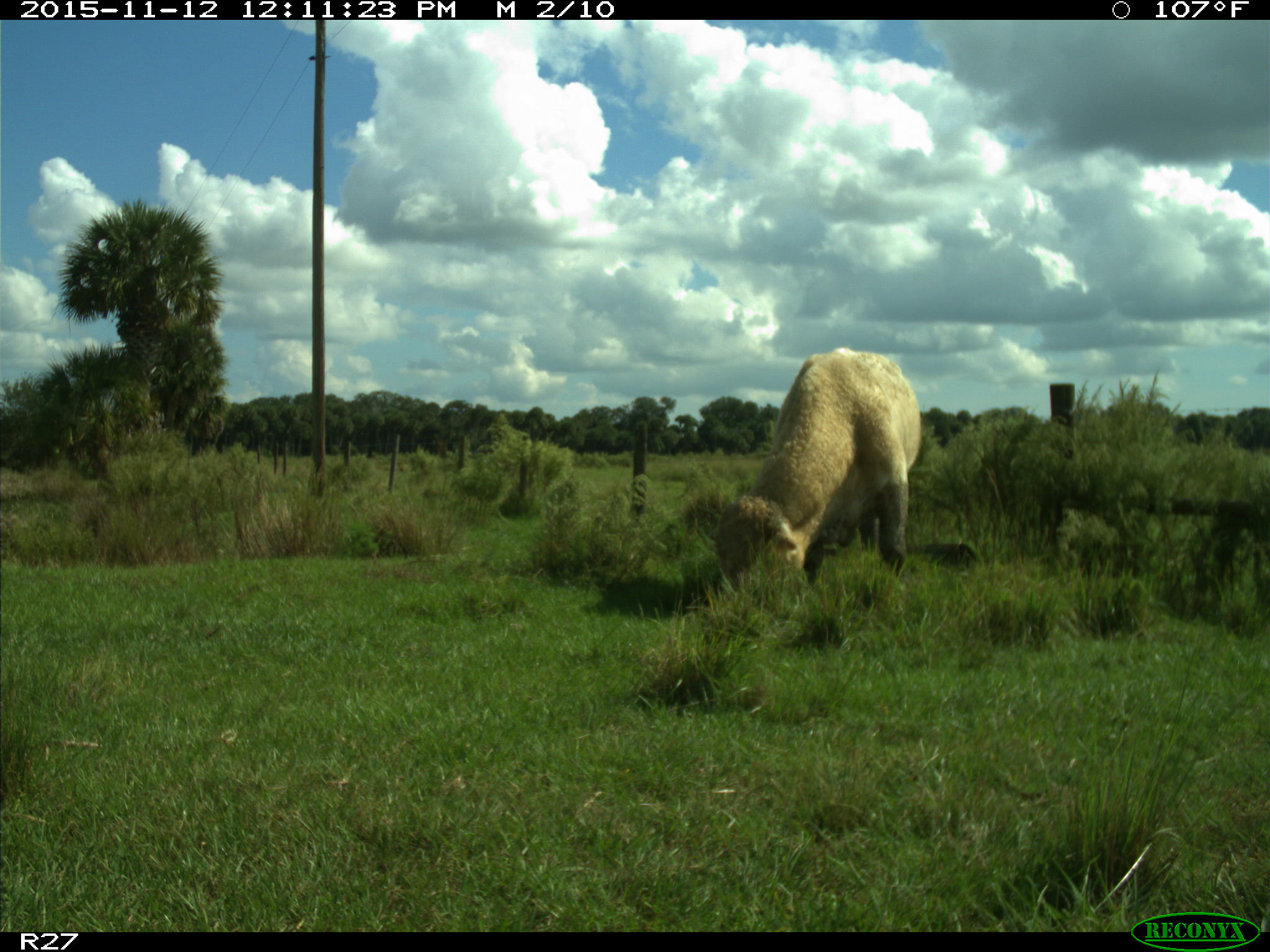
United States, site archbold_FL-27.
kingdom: Animalia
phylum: Chordata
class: Mammalia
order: Artiodactyla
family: Bovidae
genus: Bos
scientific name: Bos taurus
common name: domestic cow